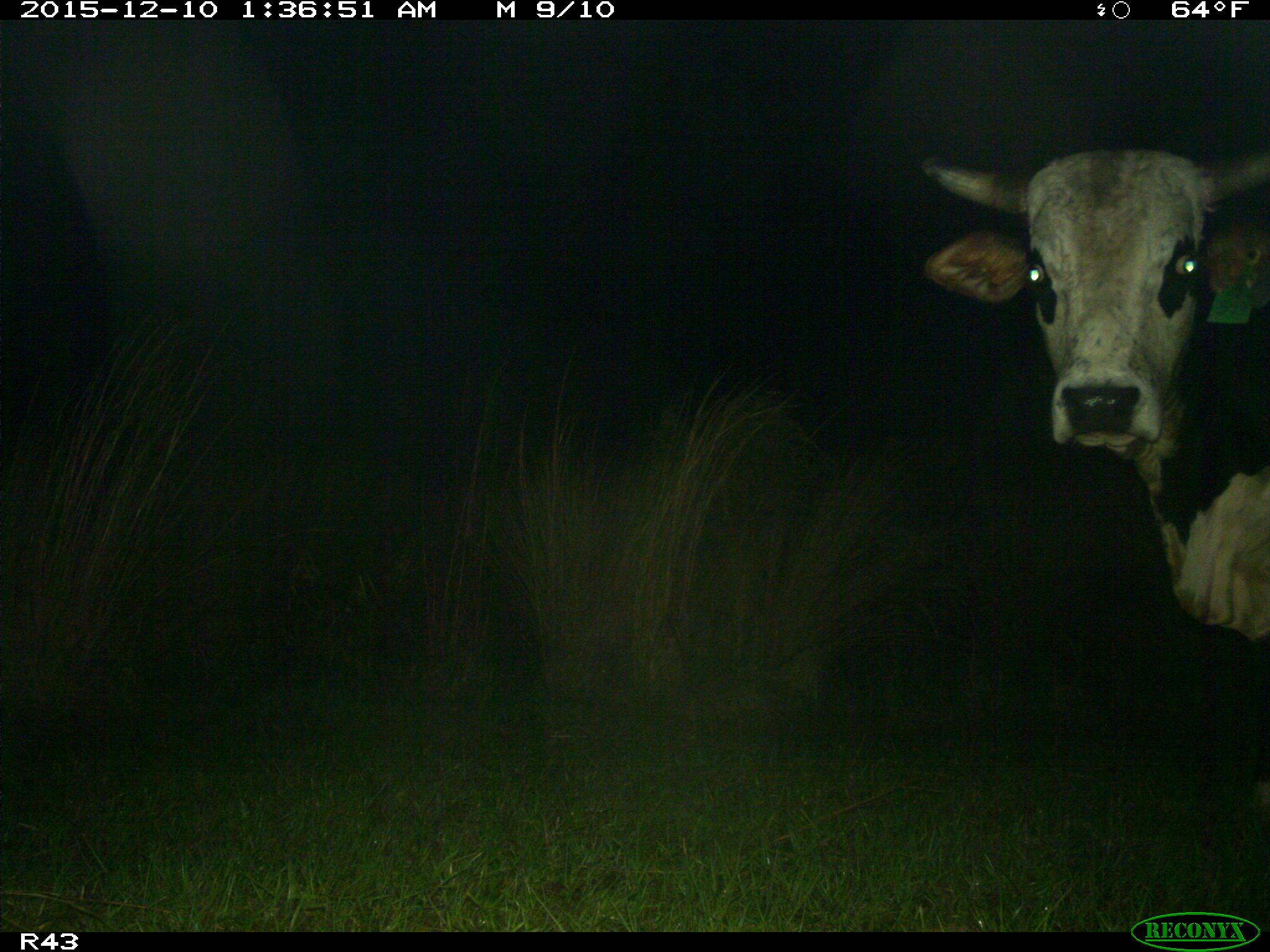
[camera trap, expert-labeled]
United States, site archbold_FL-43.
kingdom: Animalia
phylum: Chordata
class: Mammalia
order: Artiodactyla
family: Bovidae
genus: Bos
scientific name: Bos taurus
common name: domestic cow